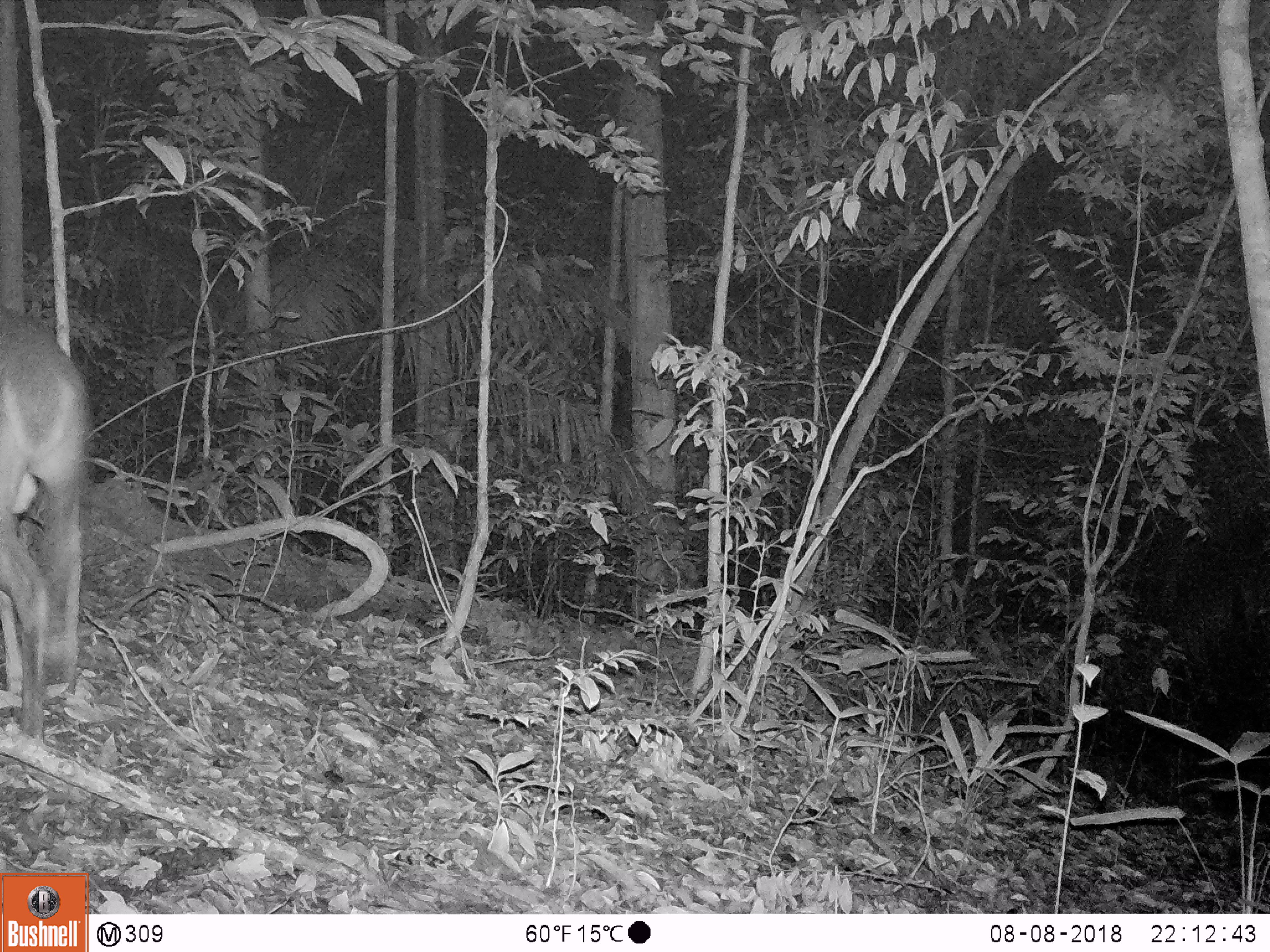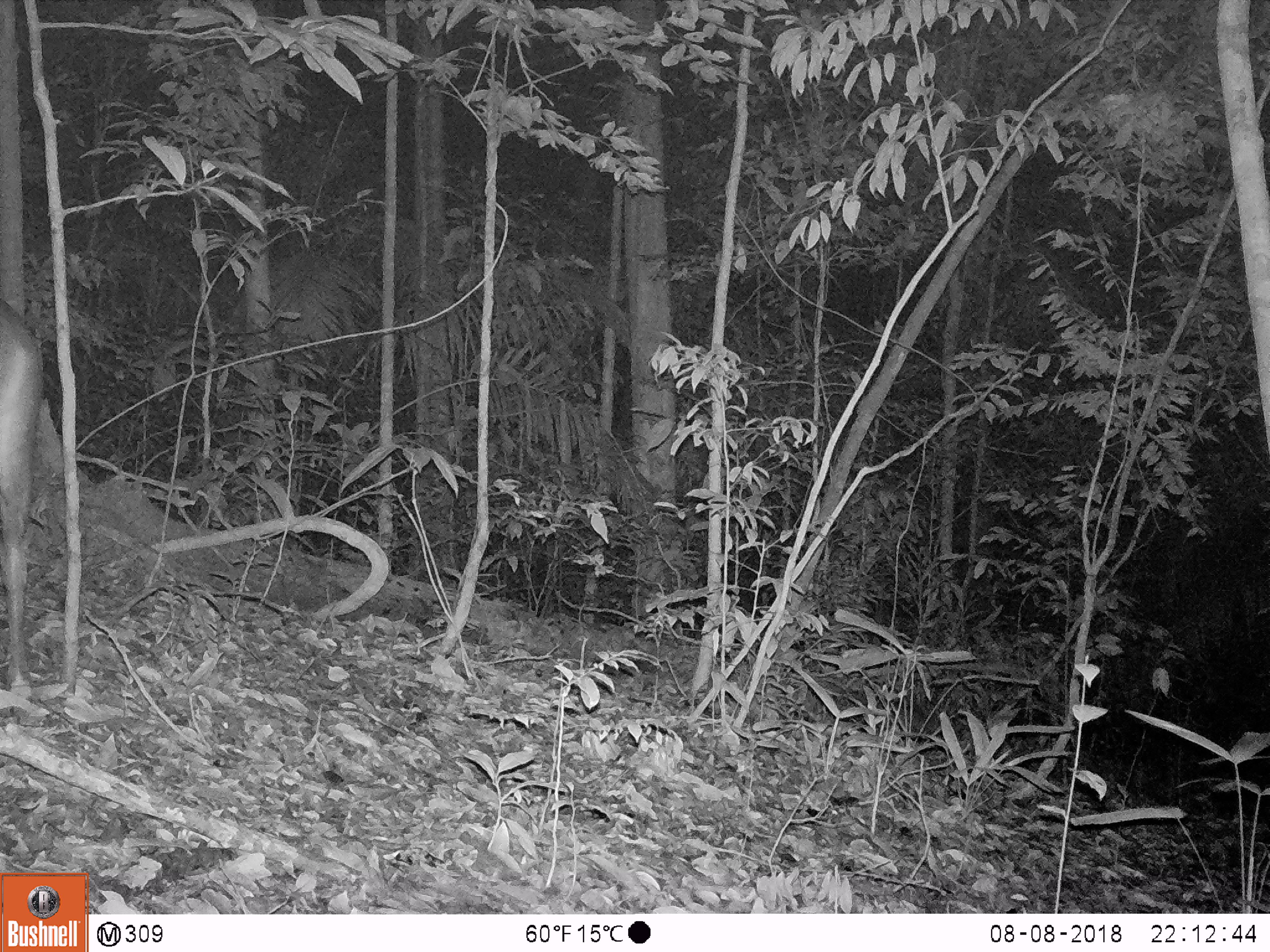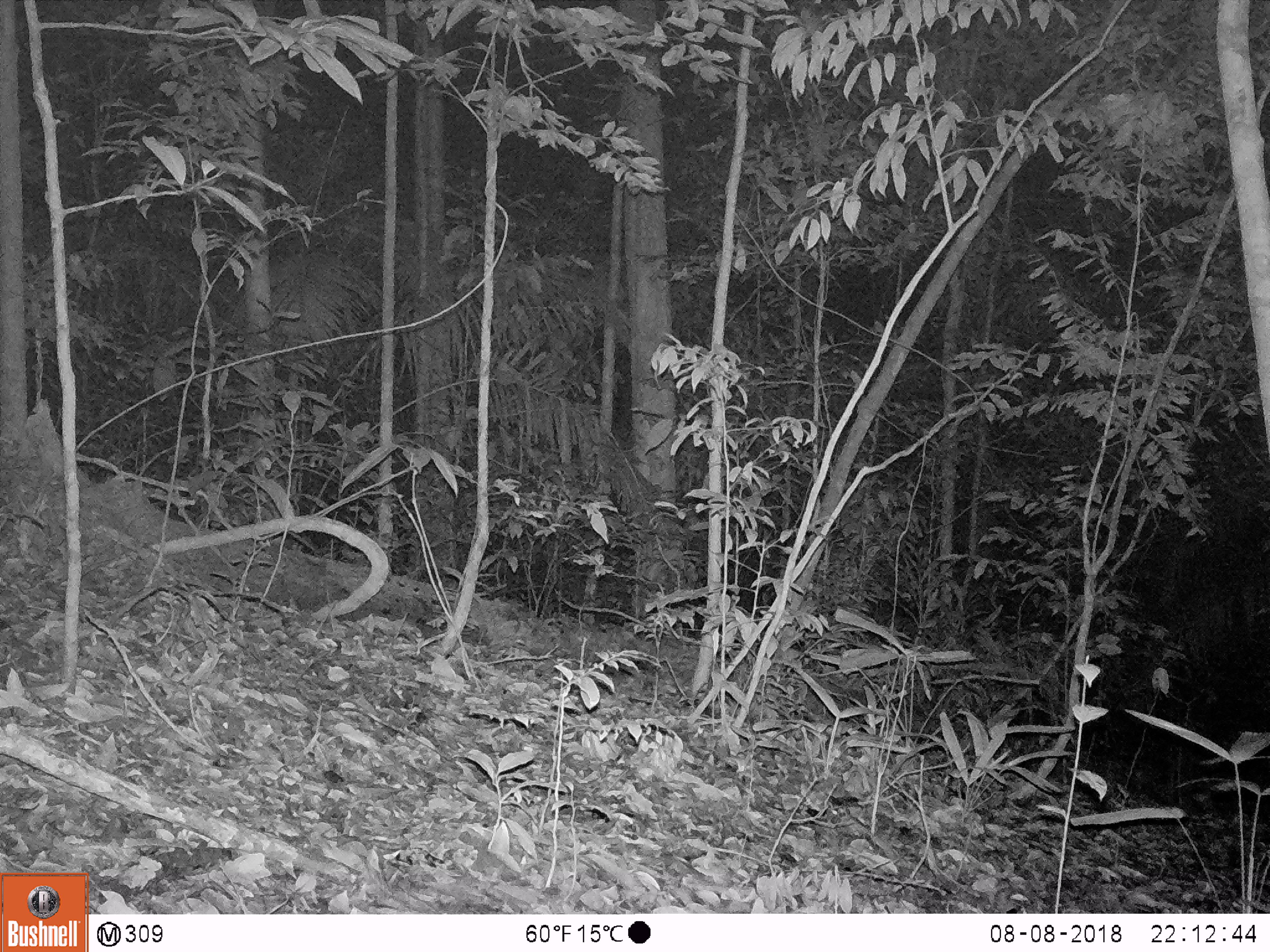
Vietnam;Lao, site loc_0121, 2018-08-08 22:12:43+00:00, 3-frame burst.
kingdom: Animalia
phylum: Chordata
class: Mammalia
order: Artiodactyla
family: Cervidae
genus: Muntiacus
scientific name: Muntiacus vuquangensis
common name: large-antlered muntjac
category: large antlered muntjac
Large antlered muntjac (large-antlered muntjac) (Muntiacus vuquangensis). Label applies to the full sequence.